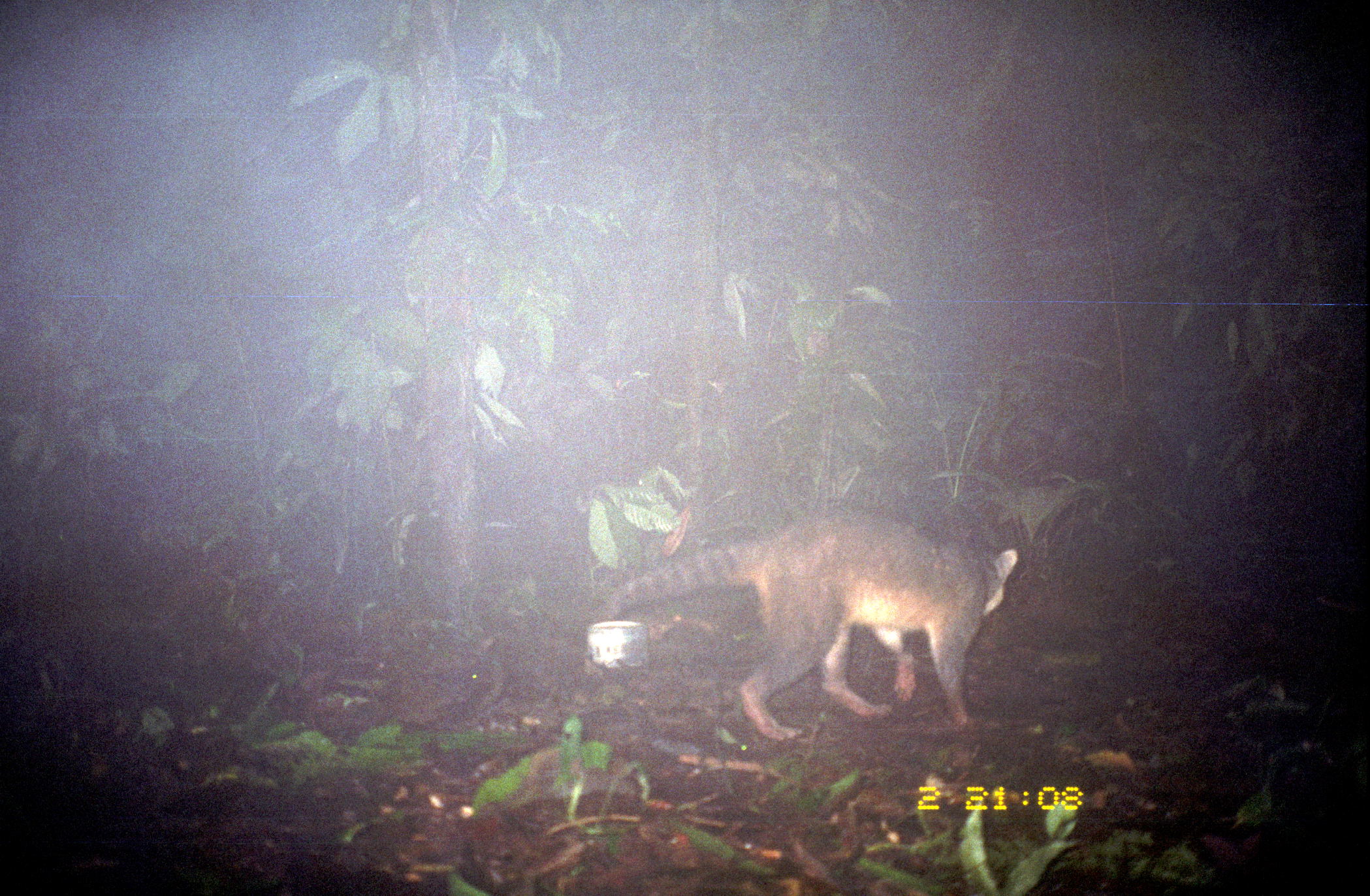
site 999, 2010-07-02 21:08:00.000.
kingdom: Animalia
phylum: Chordata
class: Mammalia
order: Carnivora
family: Procyonidae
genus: Procyon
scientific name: Procyon cancrivorus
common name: crab-eating raccoon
Procyon cancrivorus (crab-eating raccoon).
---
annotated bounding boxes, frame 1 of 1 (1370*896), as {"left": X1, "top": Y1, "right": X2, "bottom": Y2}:
procyon cancrivorus: {"left": 577, "top": 507, "right": 1014, "bottom": 742}